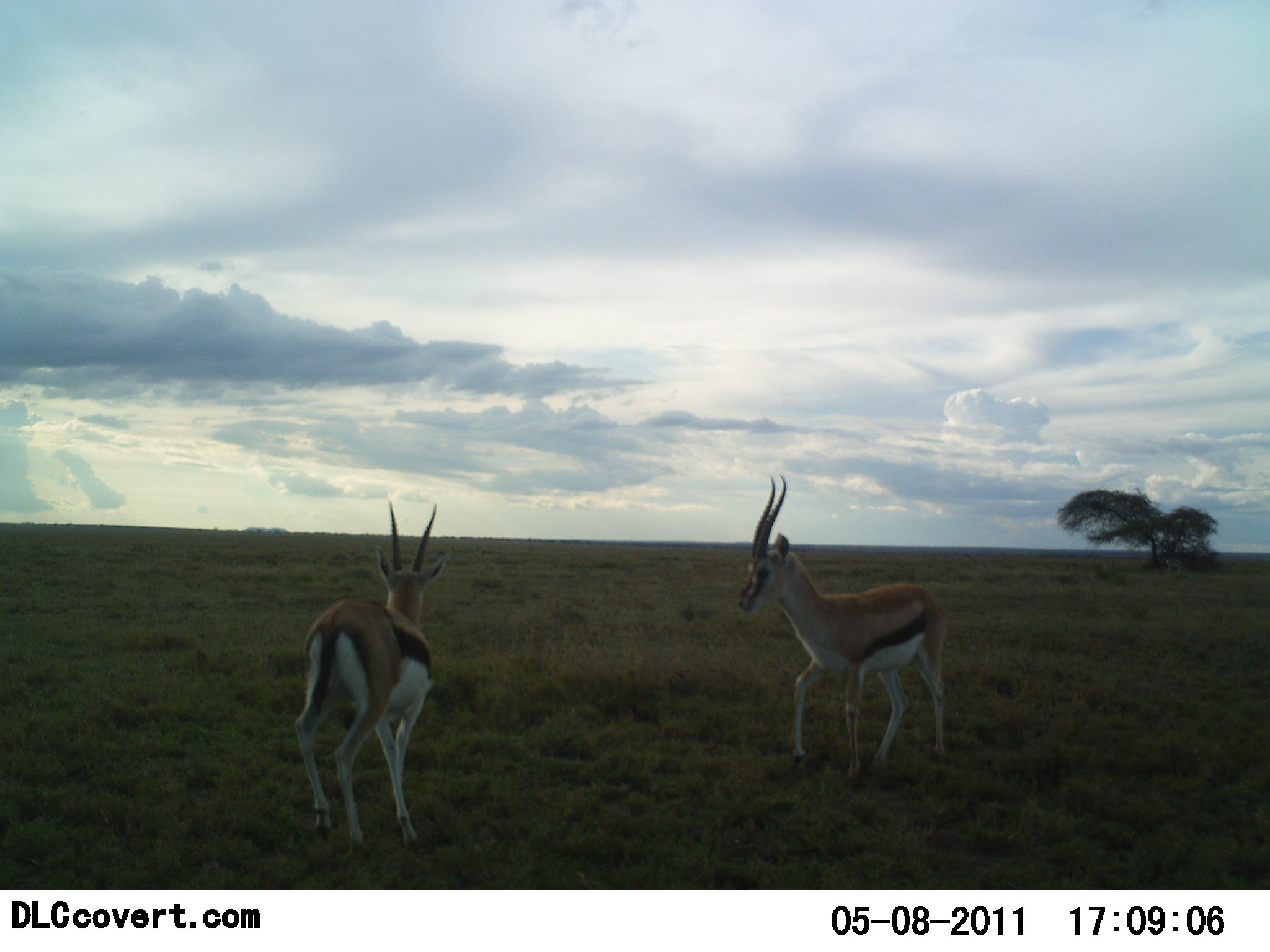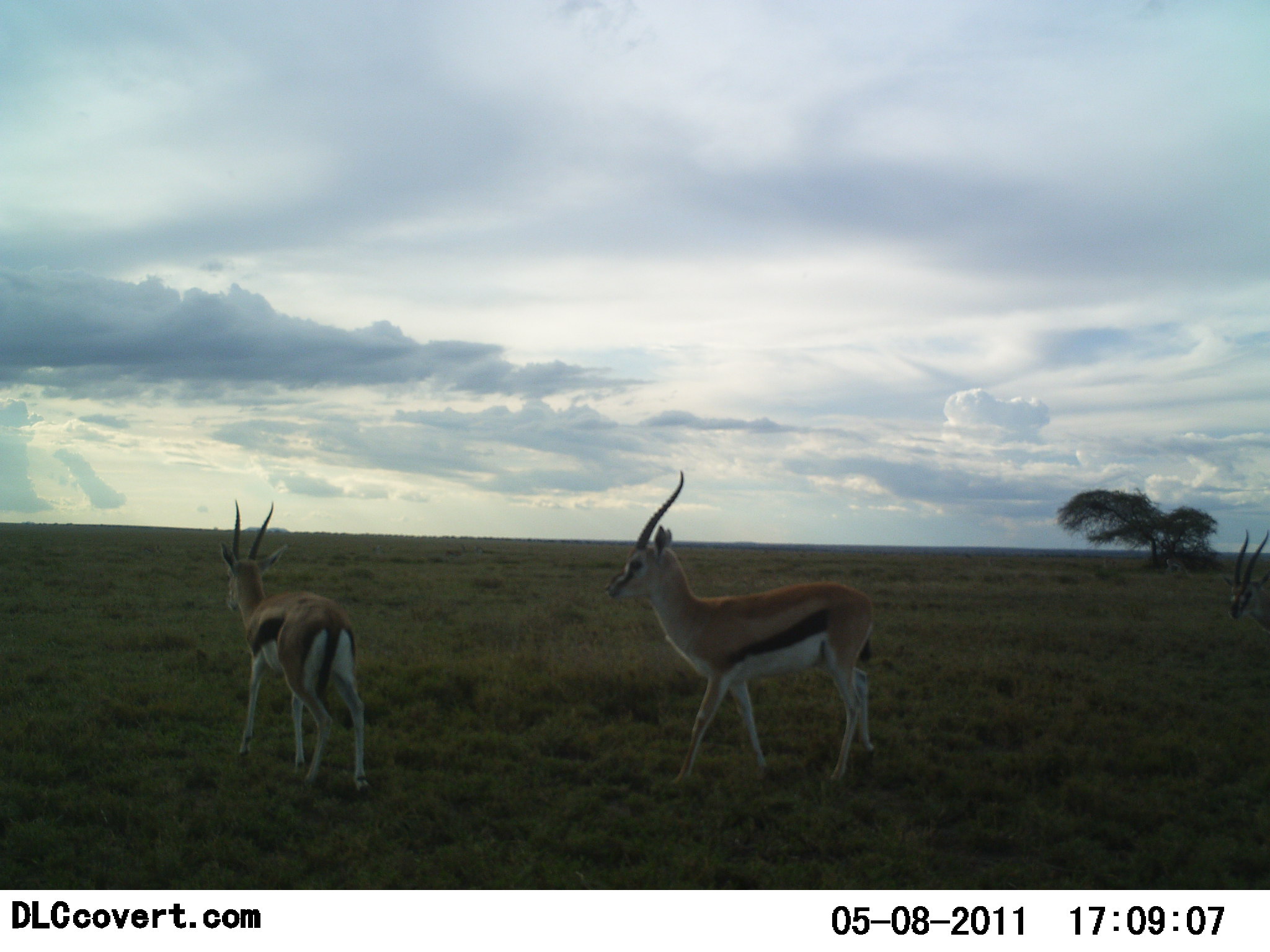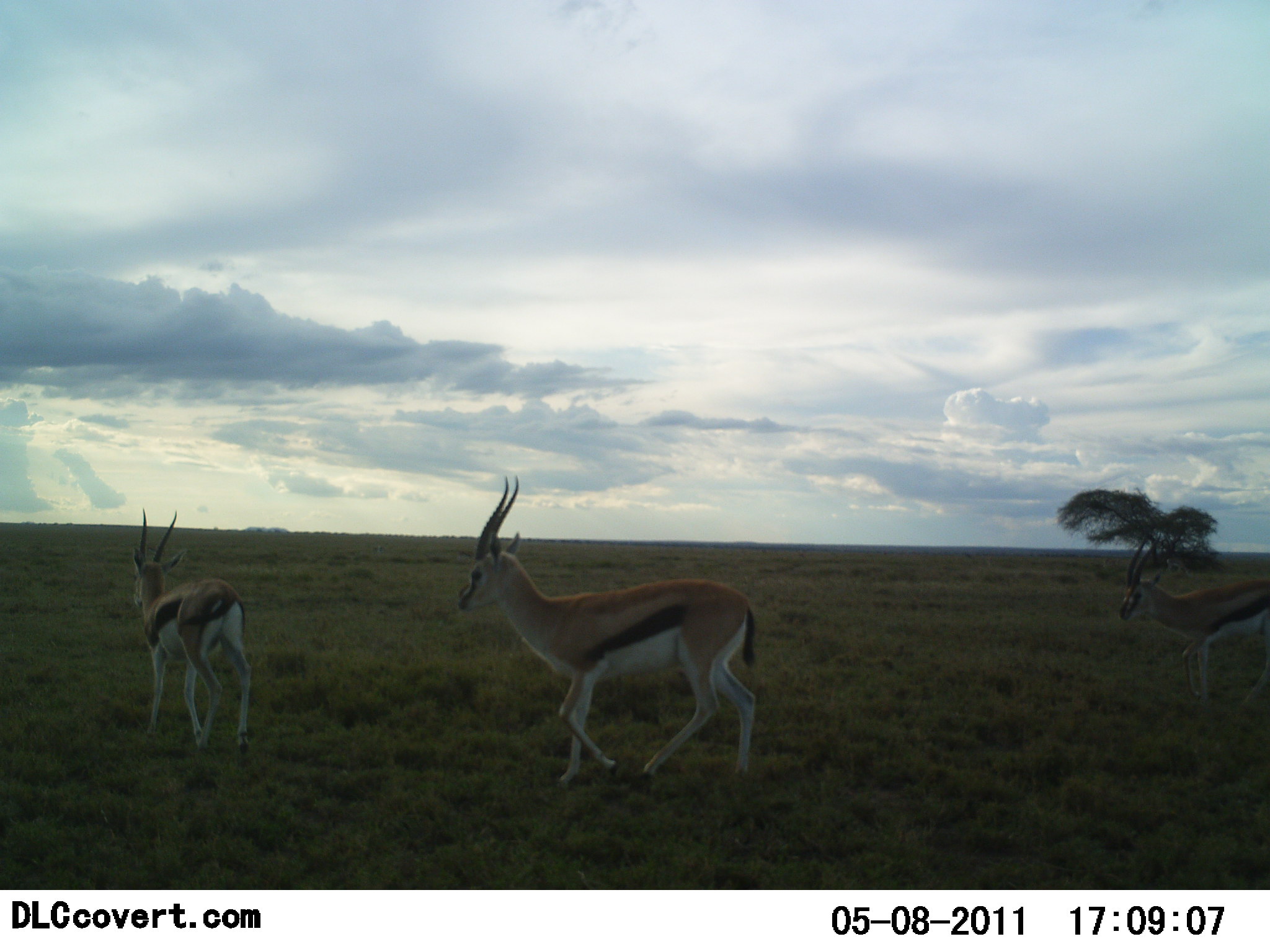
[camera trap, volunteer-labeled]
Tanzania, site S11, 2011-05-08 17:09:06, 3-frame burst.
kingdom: Animalia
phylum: Chordata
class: Mammalia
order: Artiodactyla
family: Bovidae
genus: Eudorcas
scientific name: Eudorcas thomsonii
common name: thomson's gazelle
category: gazellethomsons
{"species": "gazellethomsons (thomson's gazelle) (Eudorcas thomsonii)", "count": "3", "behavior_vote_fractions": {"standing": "0%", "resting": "0%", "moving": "100%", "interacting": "0%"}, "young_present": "0%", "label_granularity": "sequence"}